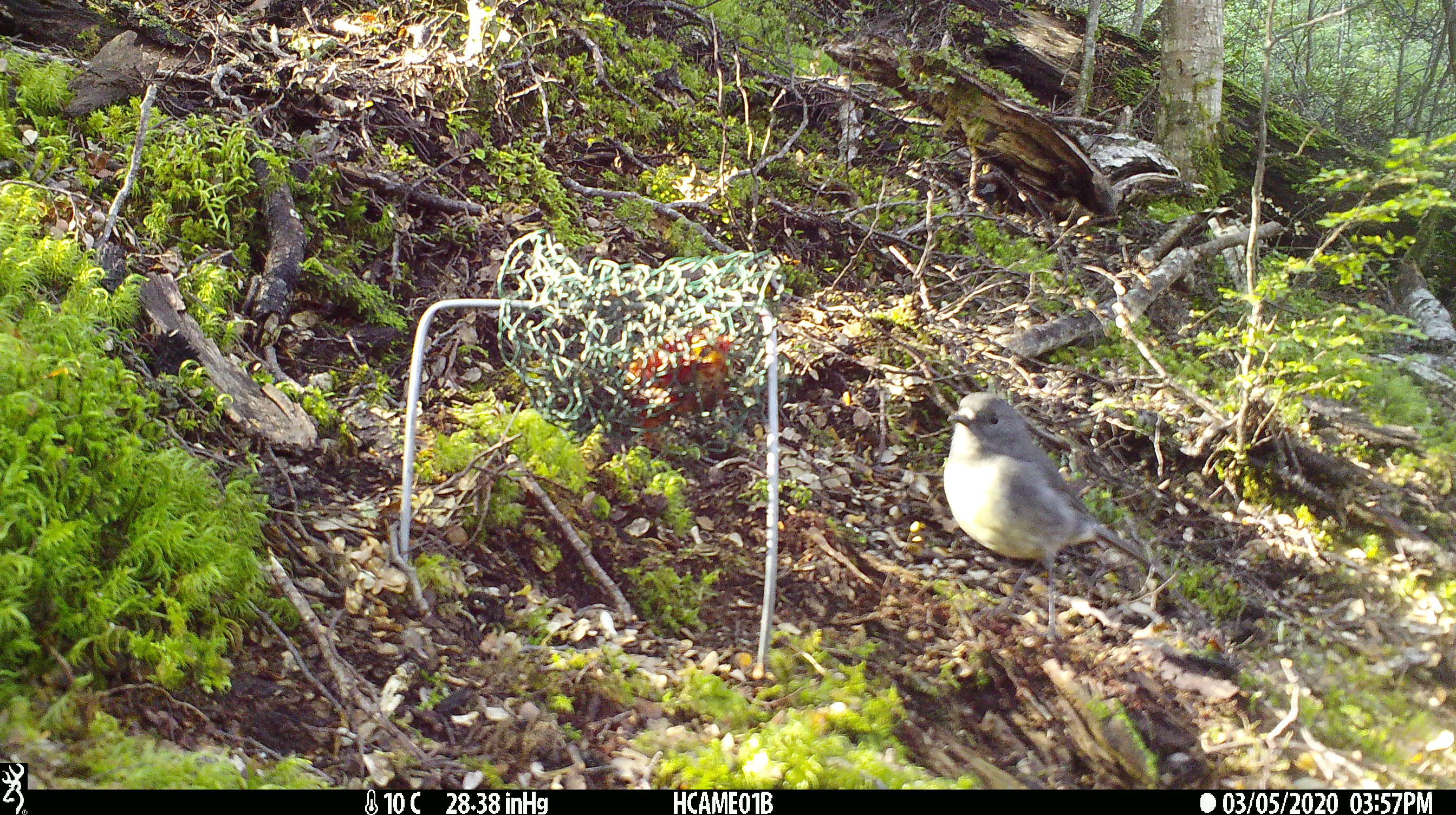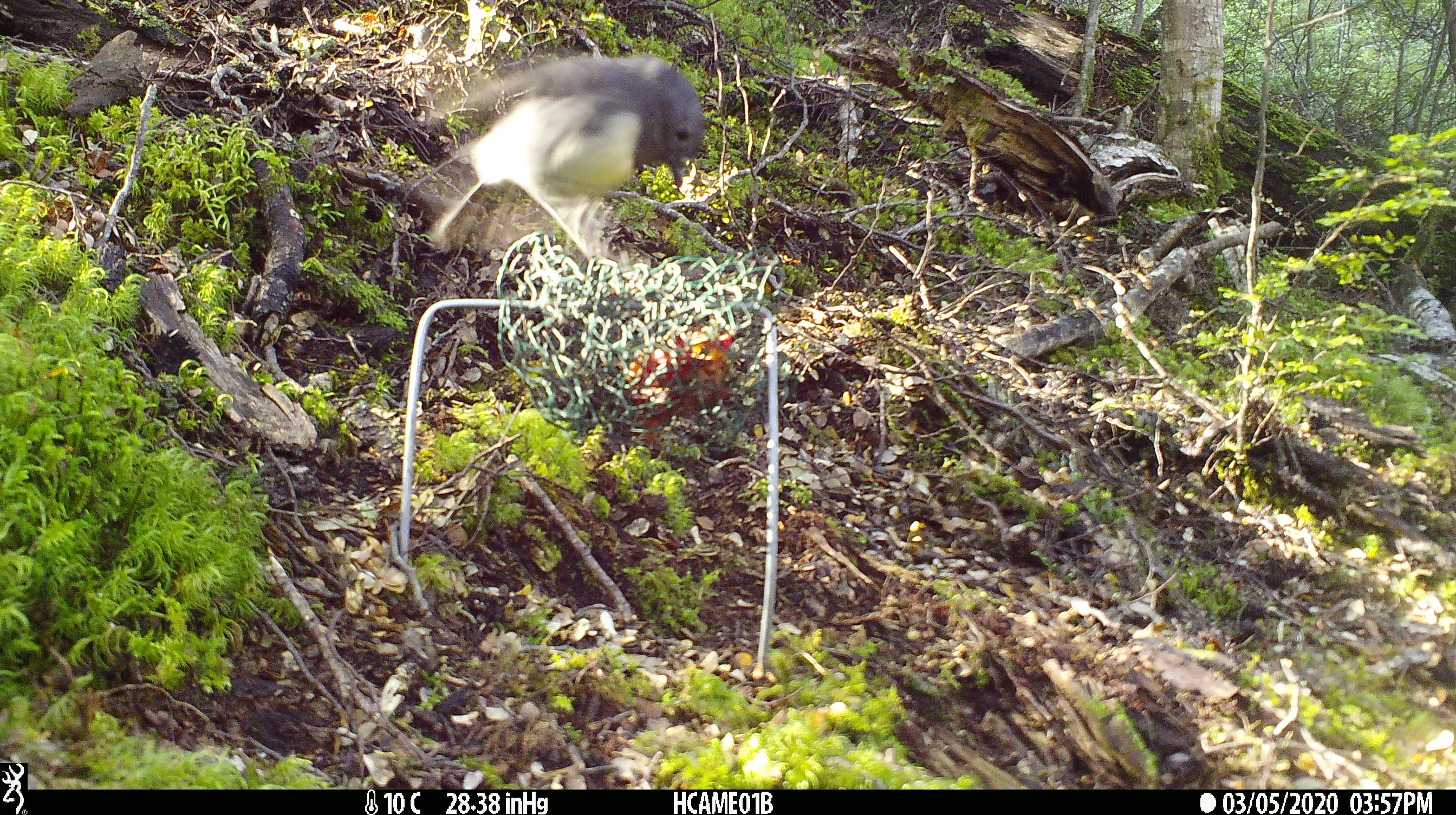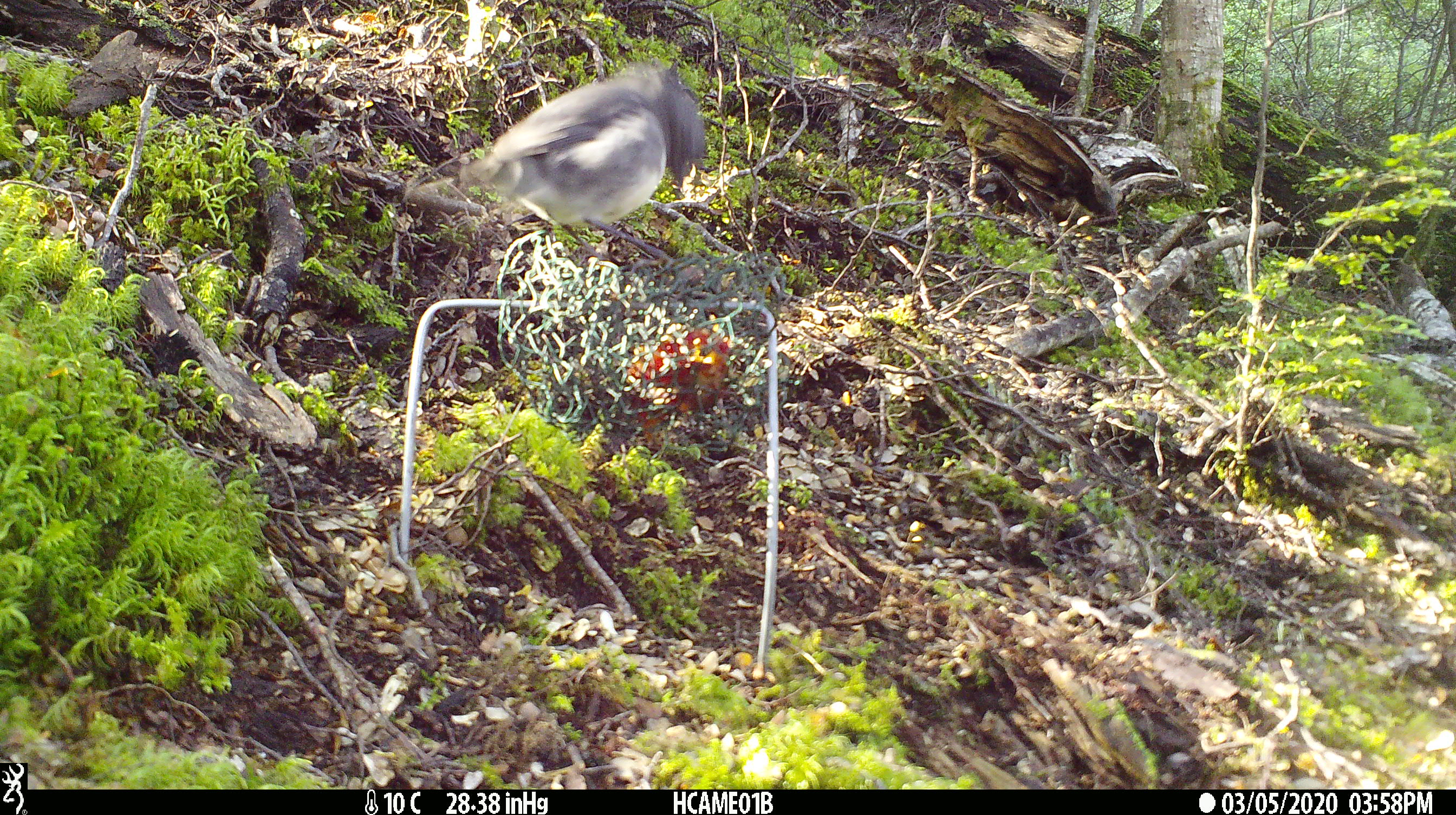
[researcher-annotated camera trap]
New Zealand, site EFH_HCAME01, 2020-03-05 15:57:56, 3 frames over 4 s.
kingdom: Animalia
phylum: Chordata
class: Aves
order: Passeriformes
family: Petroicidae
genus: Petroica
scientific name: Petroica australis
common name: new zealand robin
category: robin